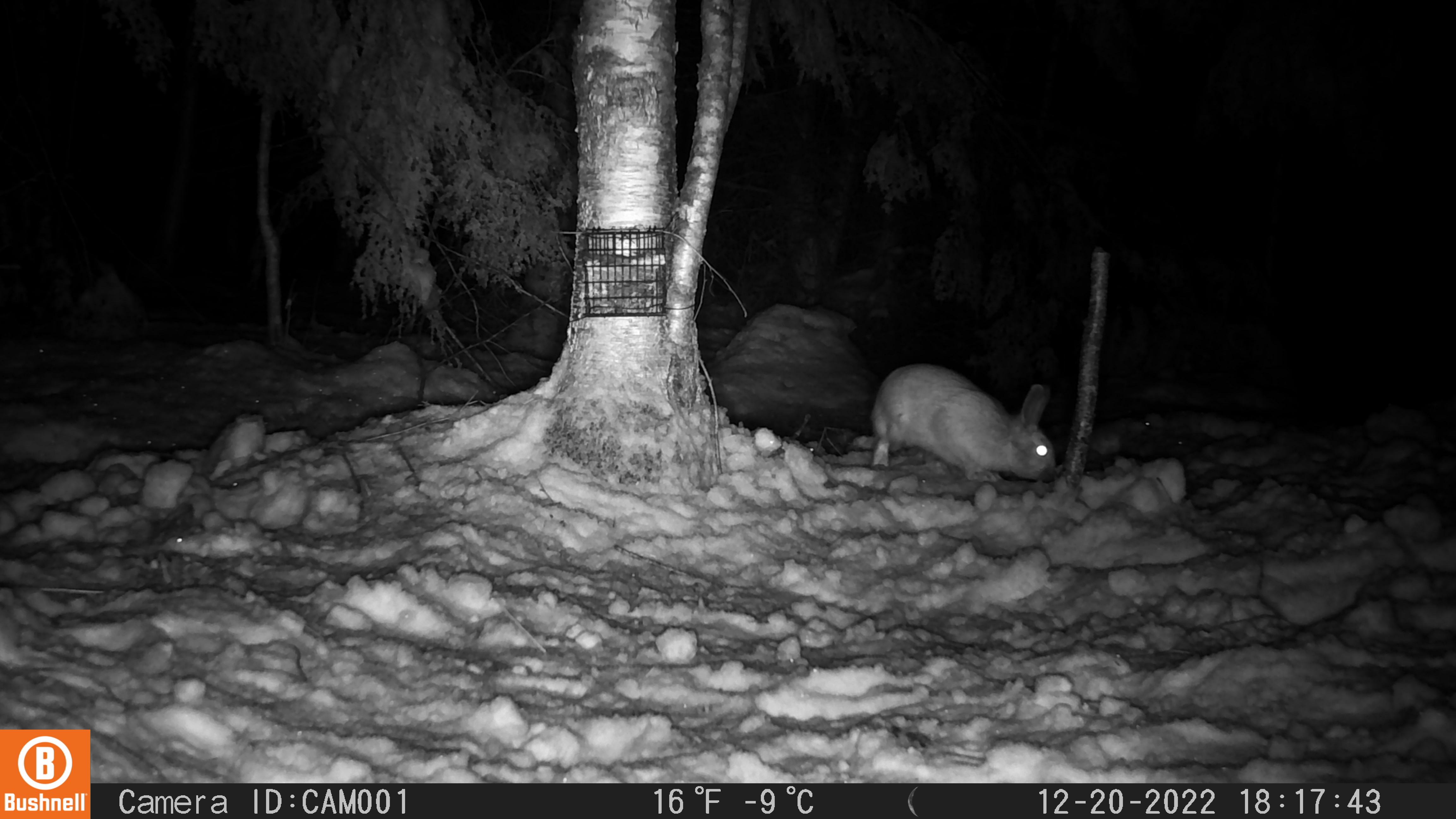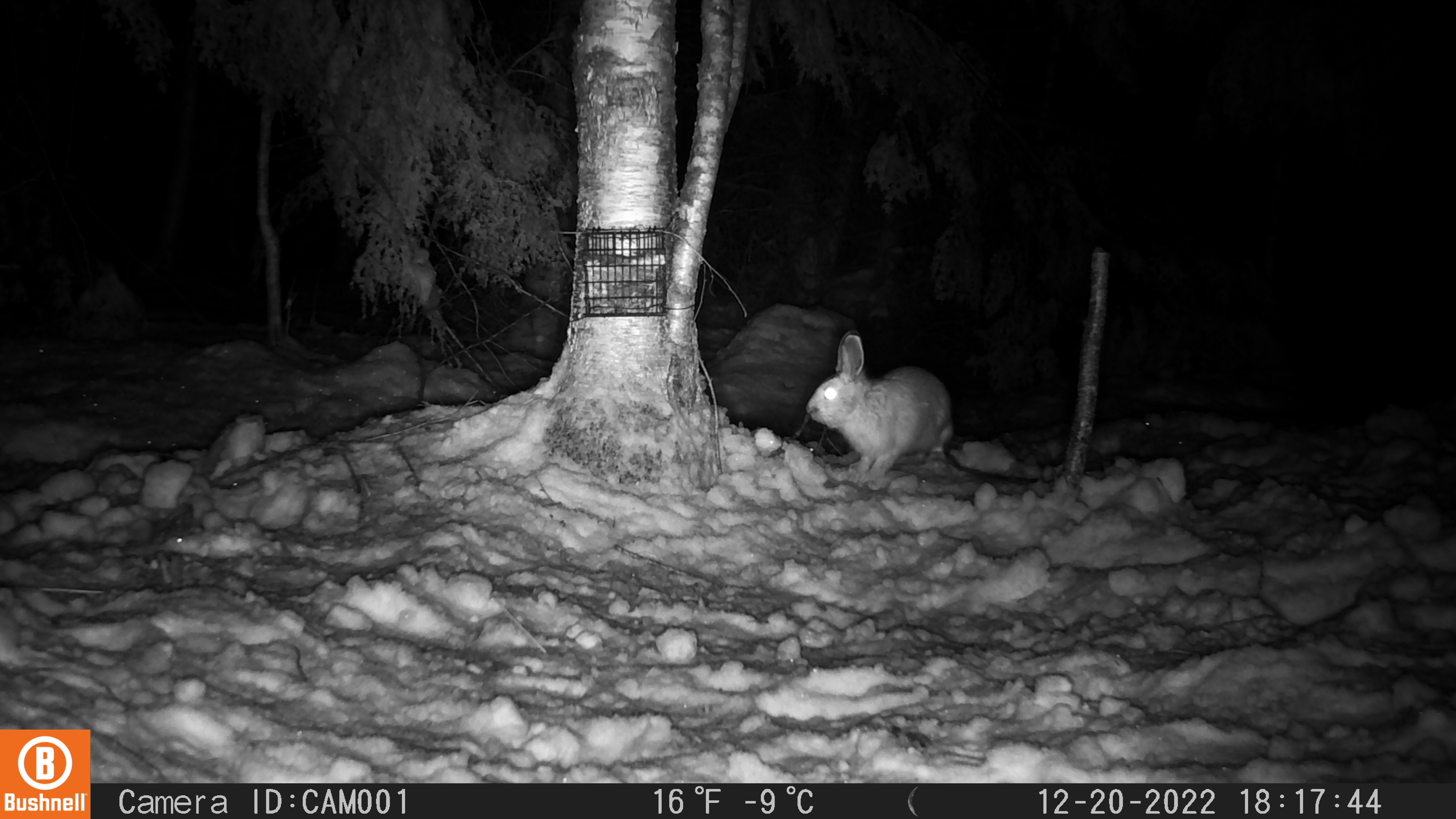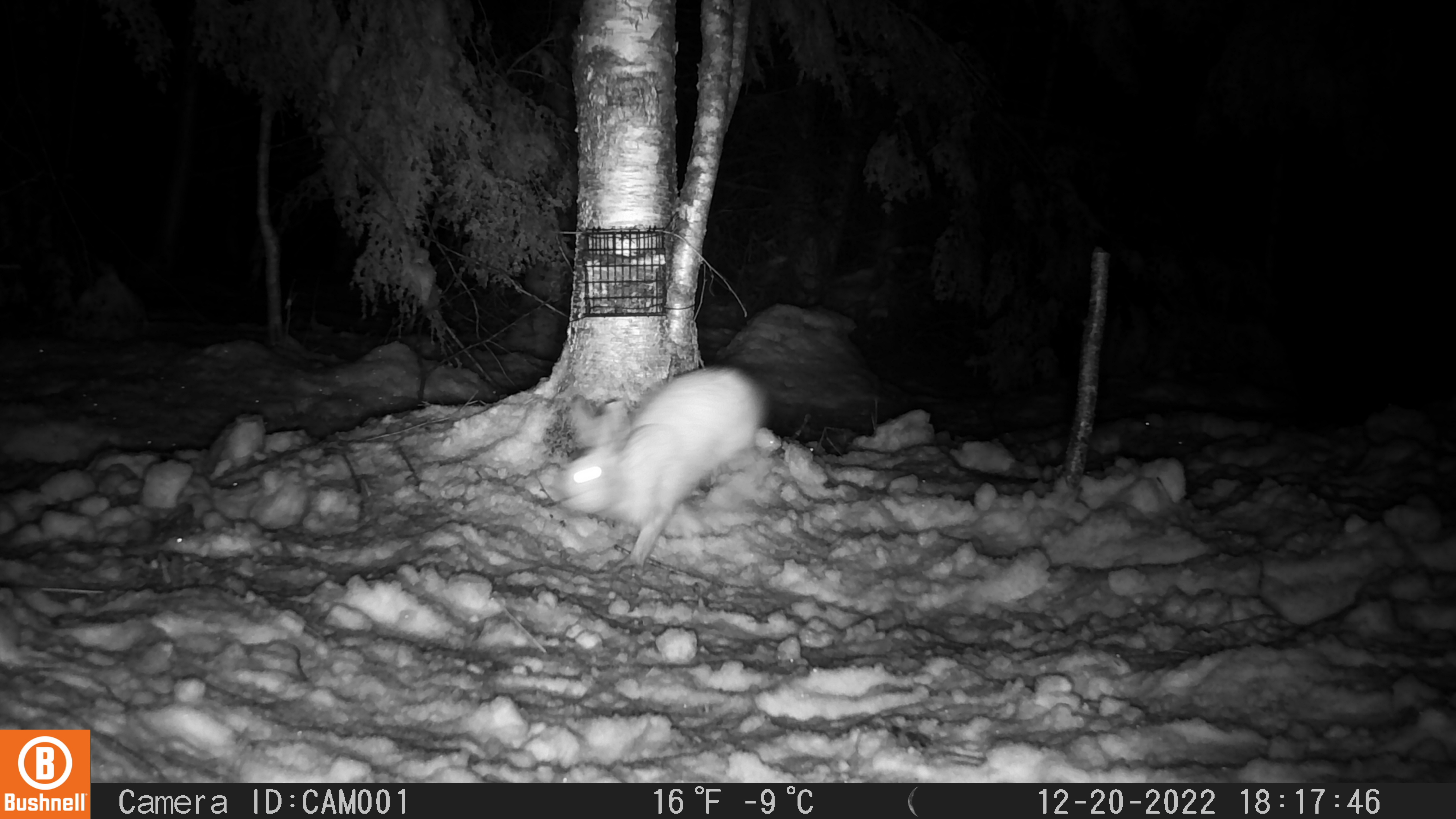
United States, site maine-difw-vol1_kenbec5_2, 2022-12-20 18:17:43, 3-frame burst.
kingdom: Animalia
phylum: Chordata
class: Mammalia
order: Lagomorpha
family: Leporidae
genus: Lepus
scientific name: Lepus americanus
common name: snowshoe hare